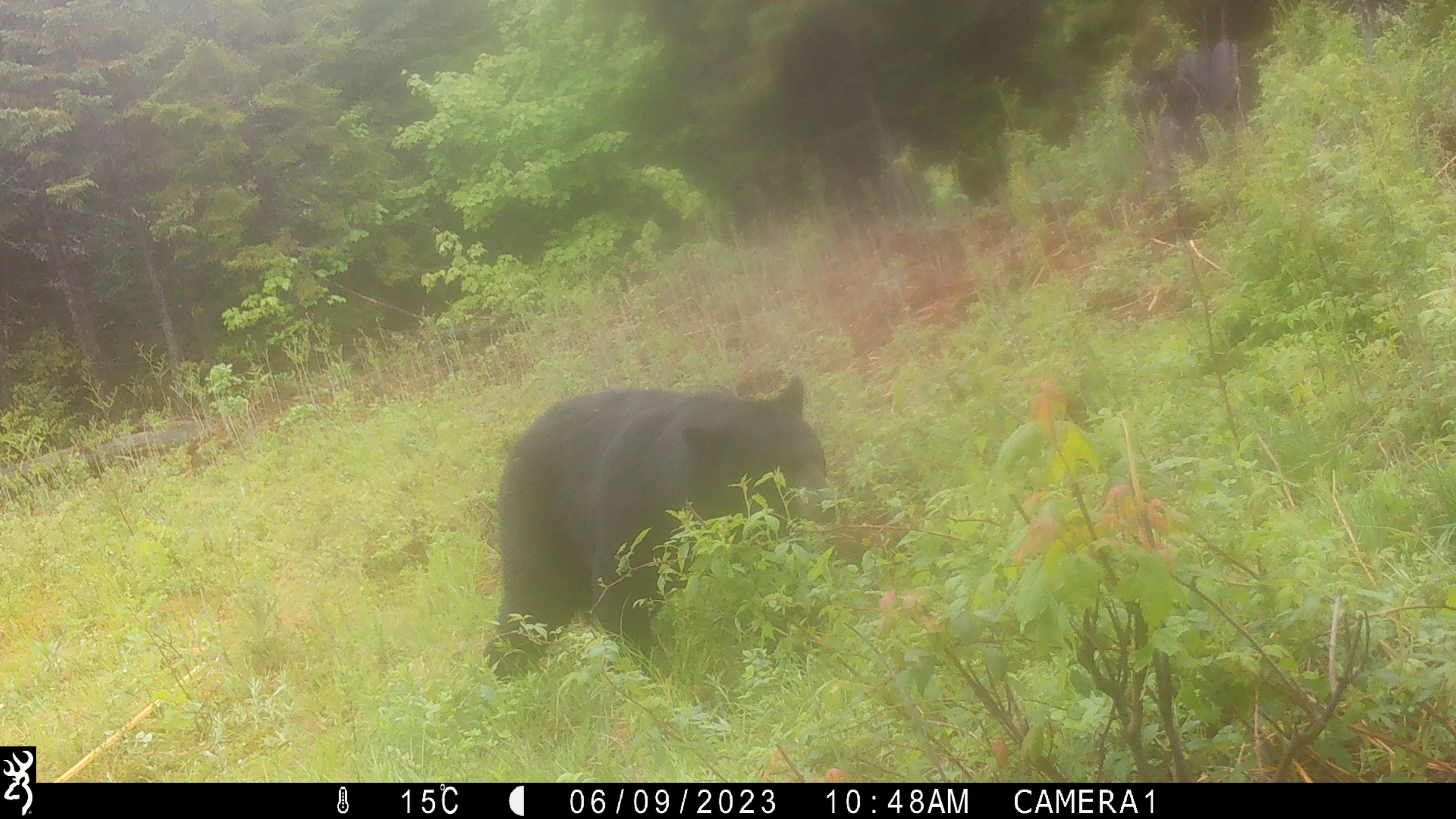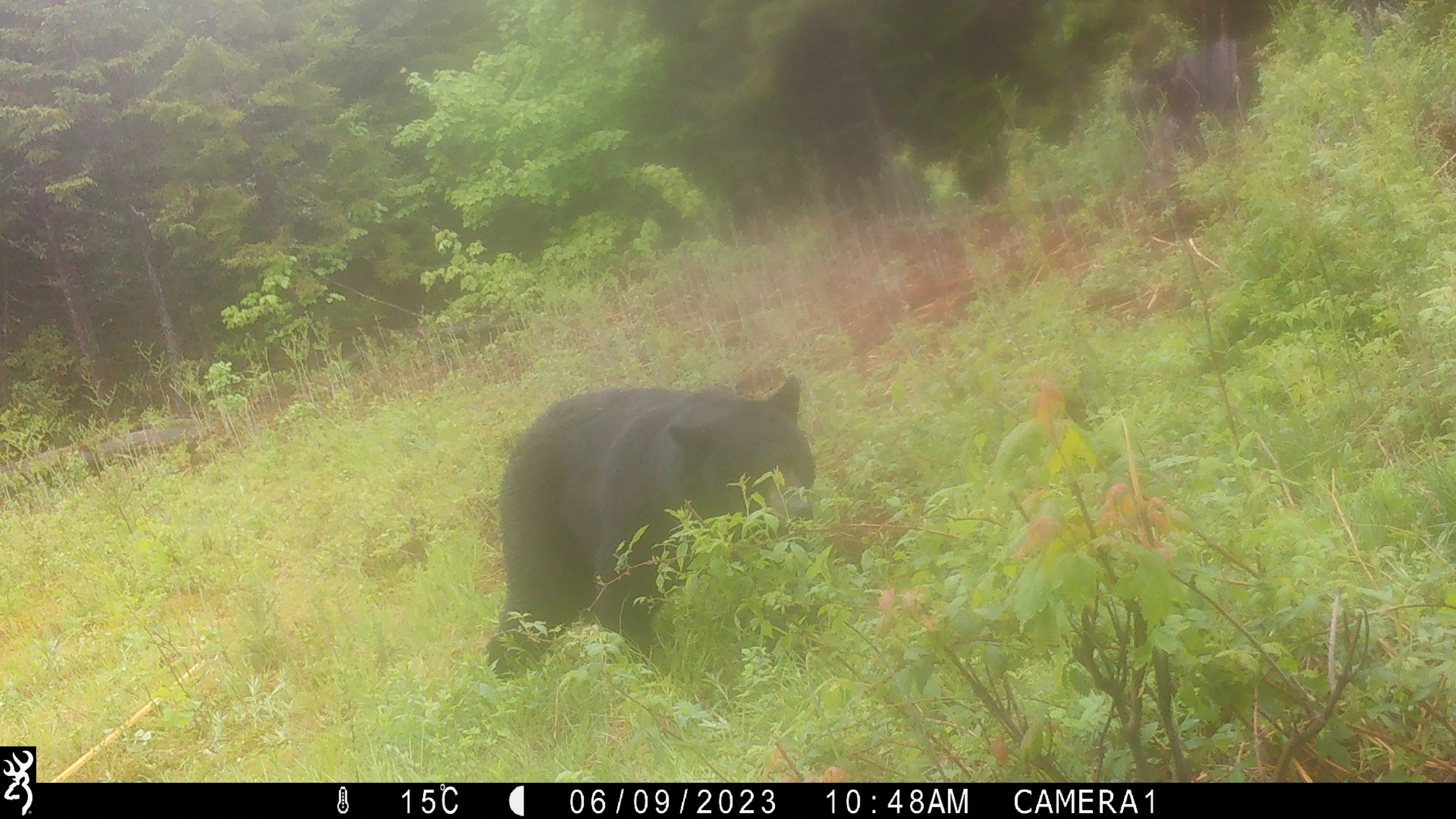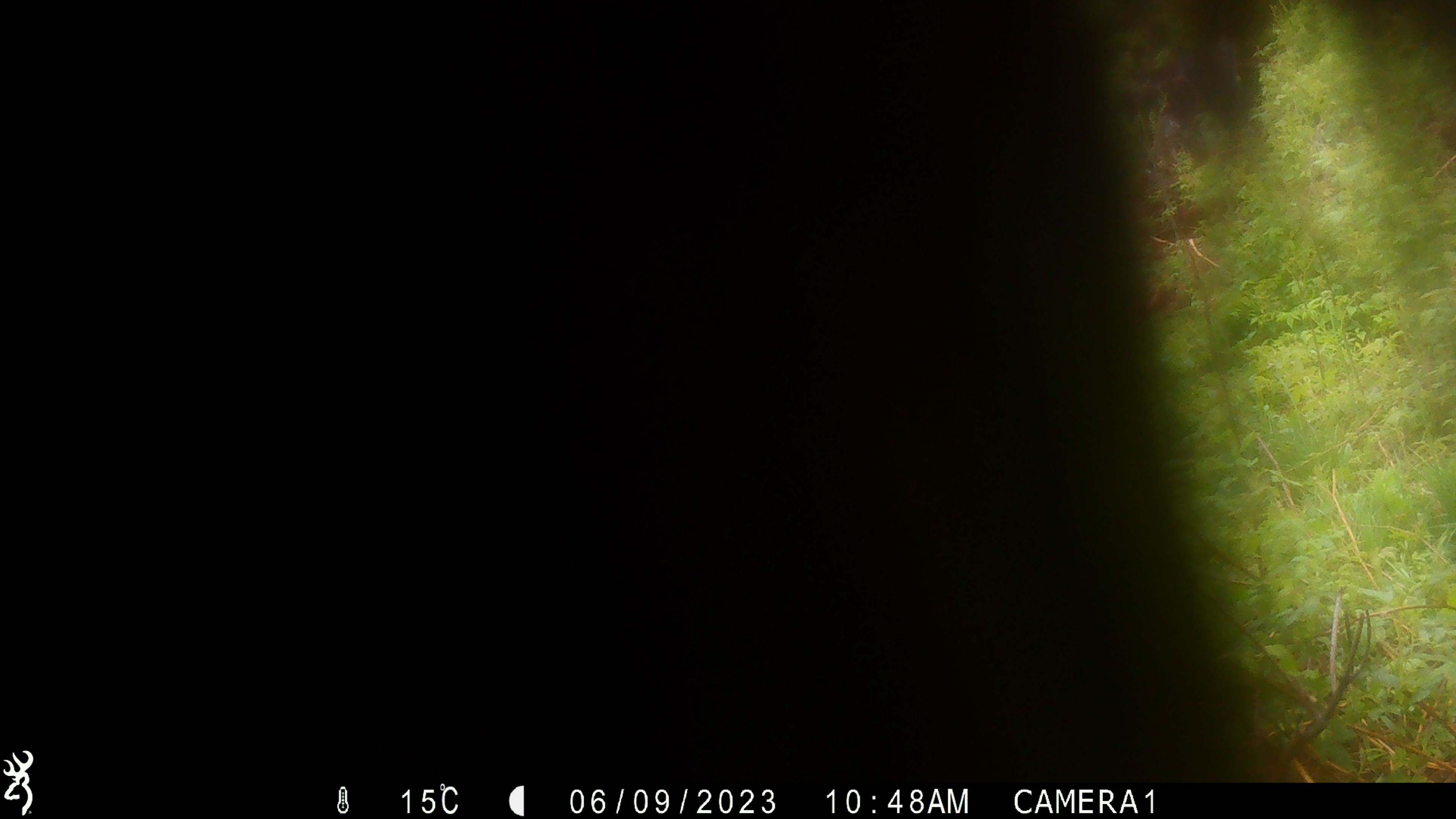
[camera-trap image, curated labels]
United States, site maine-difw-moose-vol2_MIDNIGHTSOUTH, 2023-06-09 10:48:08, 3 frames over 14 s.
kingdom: Animalia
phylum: Chordata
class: Mammalia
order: Carnivora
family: Ursidae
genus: Ursus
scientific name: Ursus americanus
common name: black bear